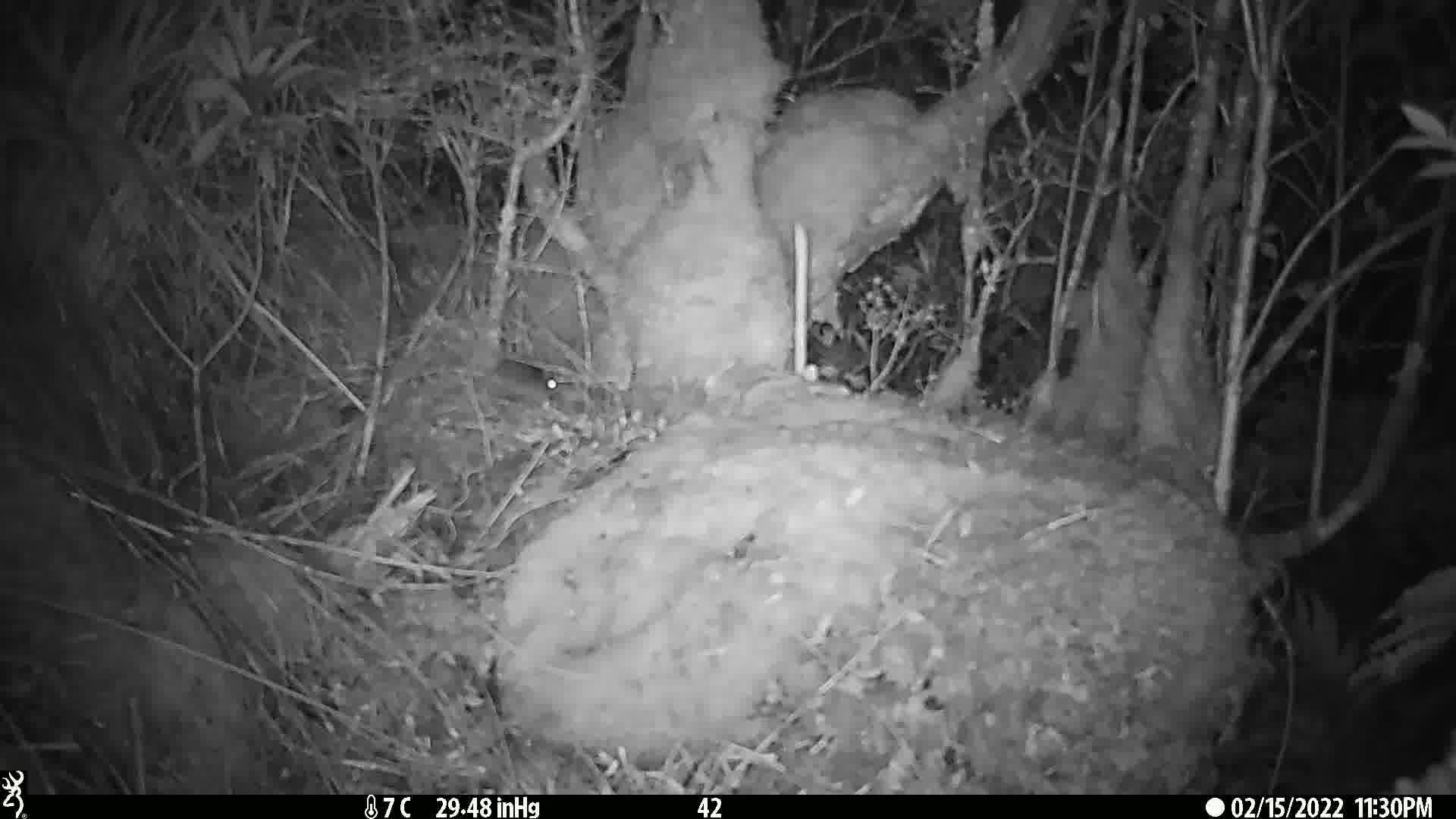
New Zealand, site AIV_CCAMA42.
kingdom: Animalia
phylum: Chordata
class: Mammalia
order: Rodentia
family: Muridae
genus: Mus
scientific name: Mus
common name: mouse